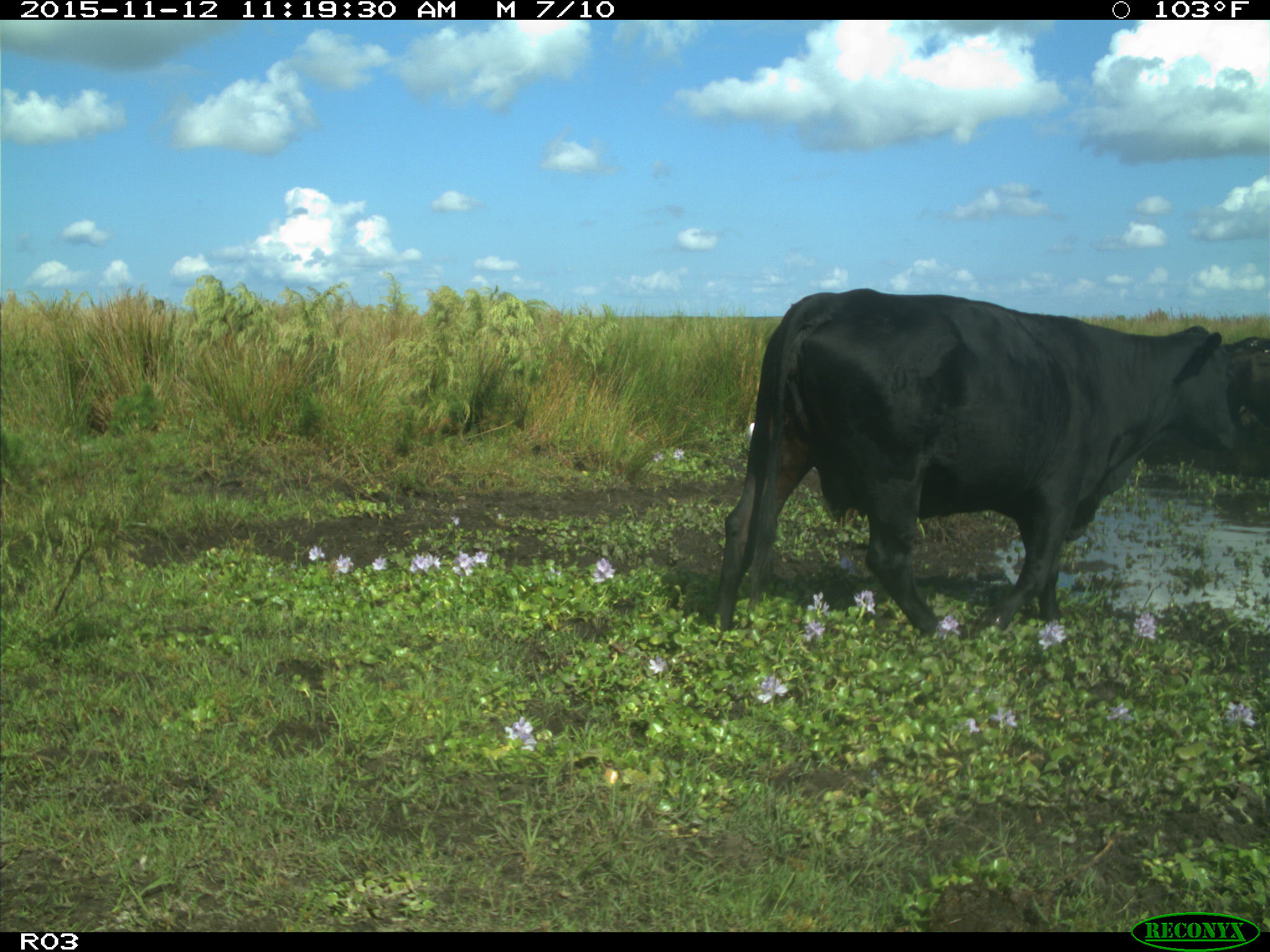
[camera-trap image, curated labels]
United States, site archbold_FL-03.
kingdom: Animalia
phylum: Chordata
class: Mammalia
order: Artiodactyla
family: Bovidae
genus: Bos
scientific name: Bos taurus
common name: domestic cow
Bos taurus (domestic cow).